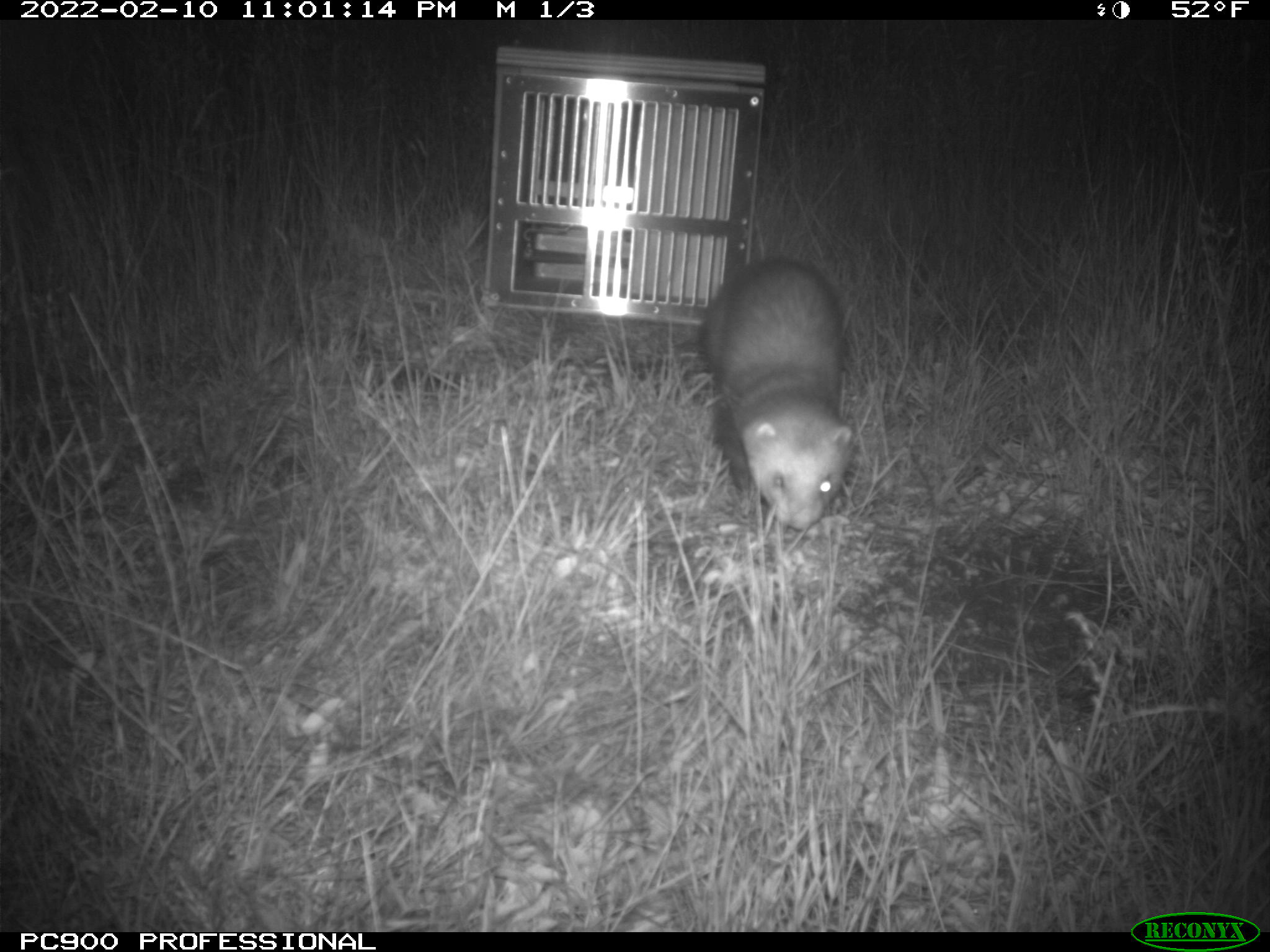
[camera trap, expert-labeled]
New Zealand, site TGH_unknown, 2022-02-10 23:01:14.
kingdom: Animalia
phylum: Chordata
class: Mammalia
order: Carnivora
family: Mustelidae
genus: Mustela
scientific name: Mustela furo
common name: ferret